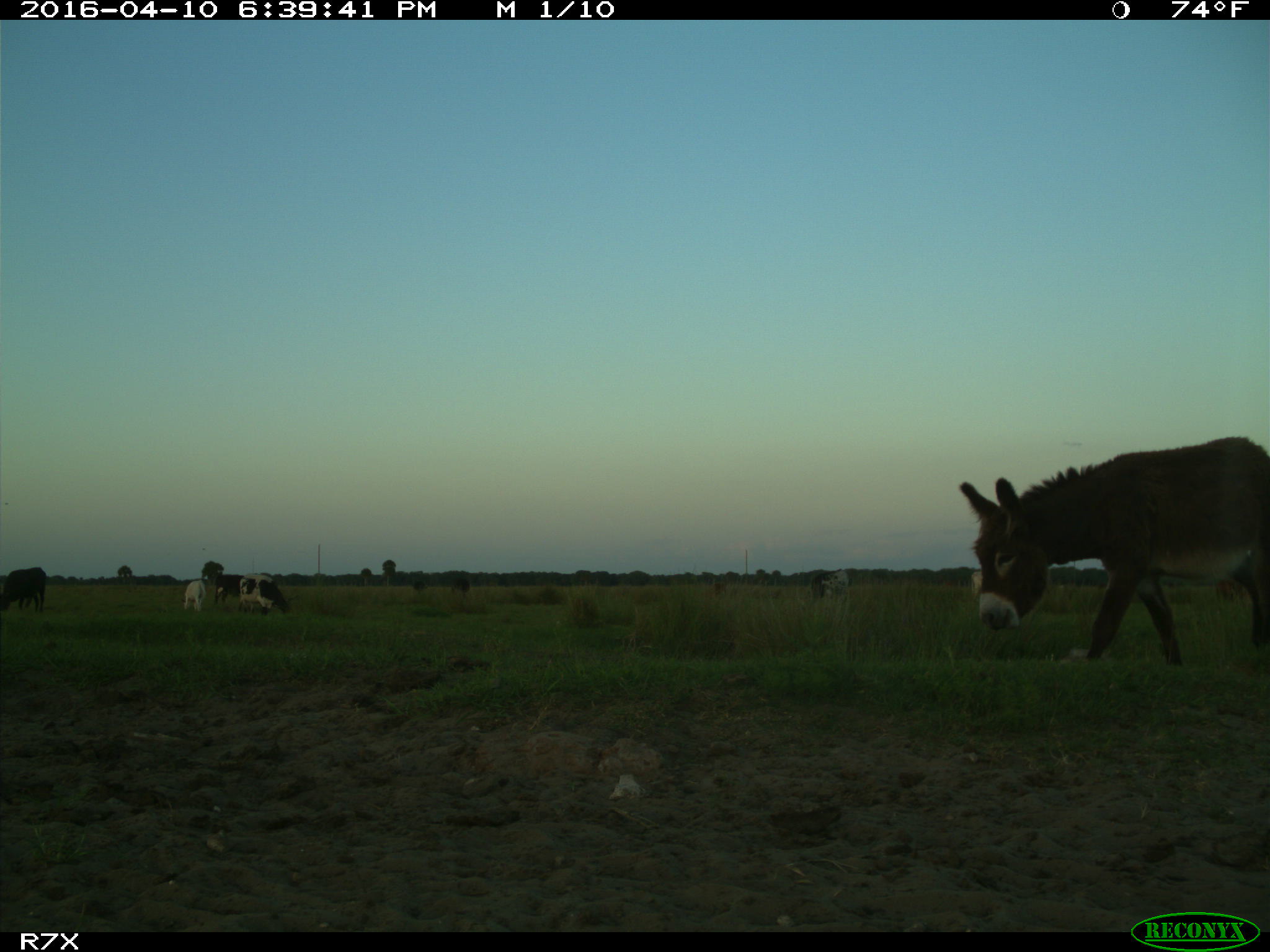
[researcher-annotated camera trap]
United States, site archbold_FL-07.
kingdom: Animalia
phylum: Chordata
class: Mammalia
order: Artiodactyla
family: Bovidae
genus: Bos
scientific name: Bos taurus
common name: domestic cow